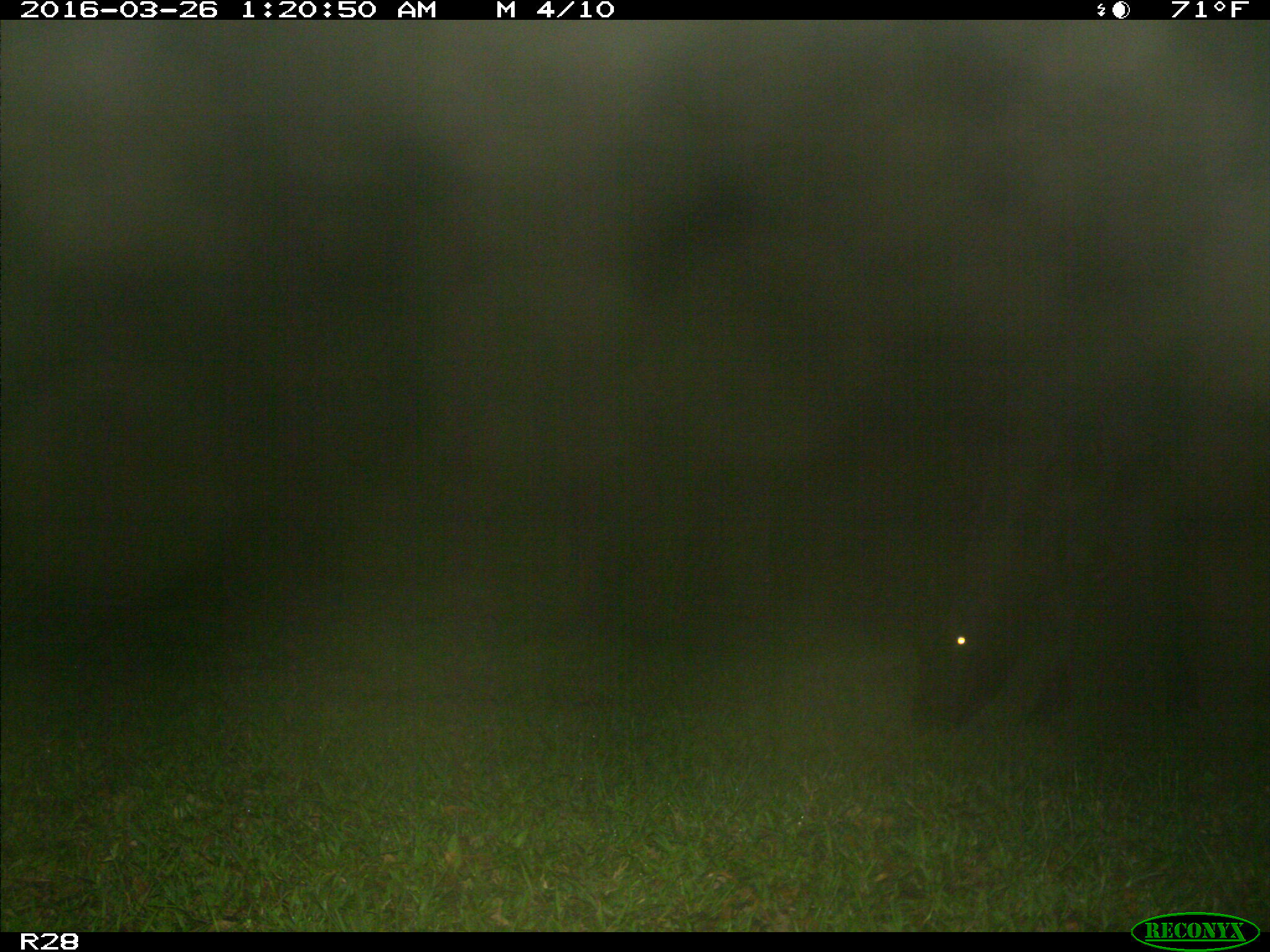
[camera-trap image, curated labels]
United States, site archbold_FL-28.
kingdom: Animalia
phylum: Chordata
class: Mammalia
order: Artiodactyla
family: Bovidae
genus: Bos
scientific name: Bos taurus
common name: domestic cow